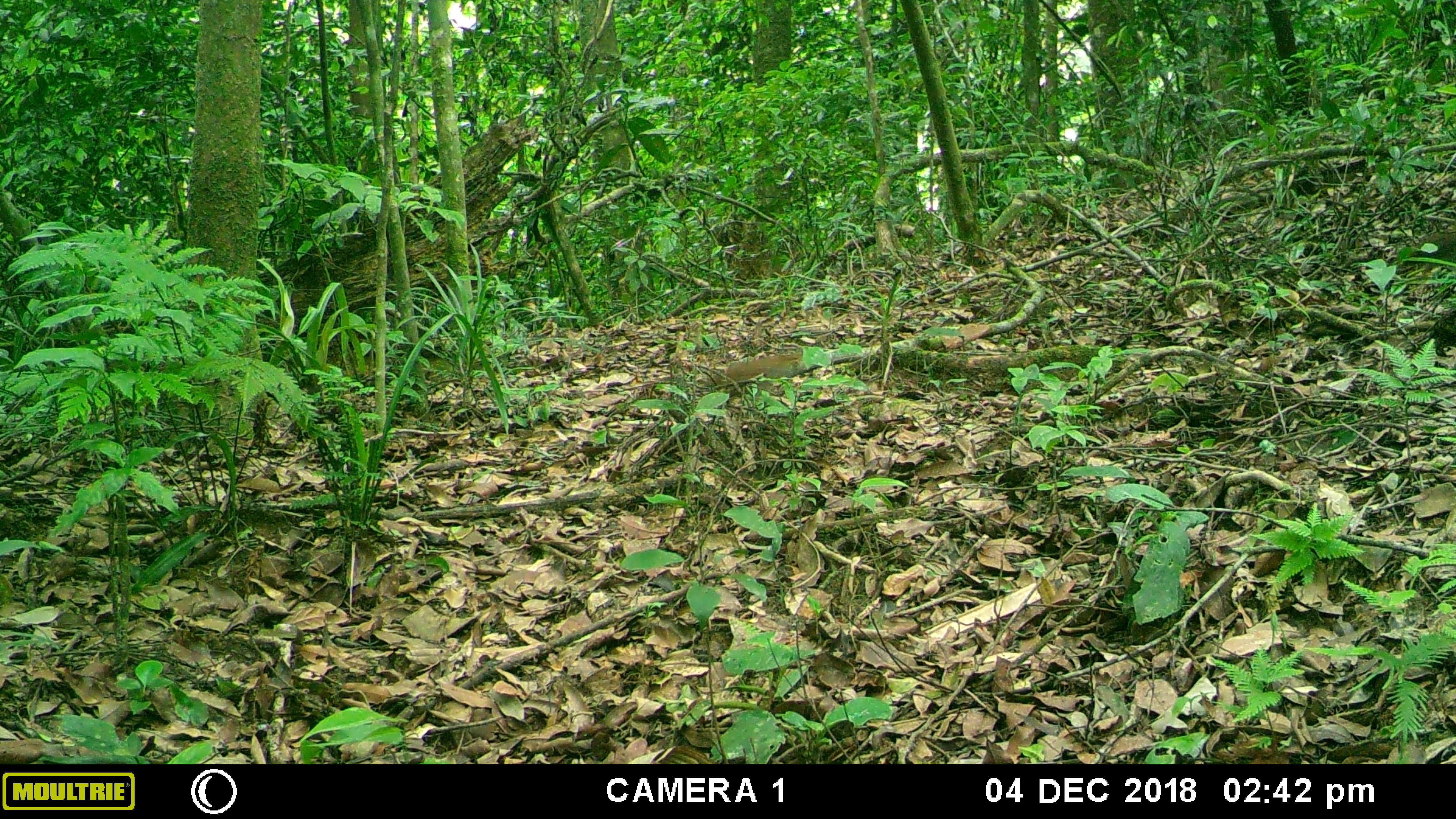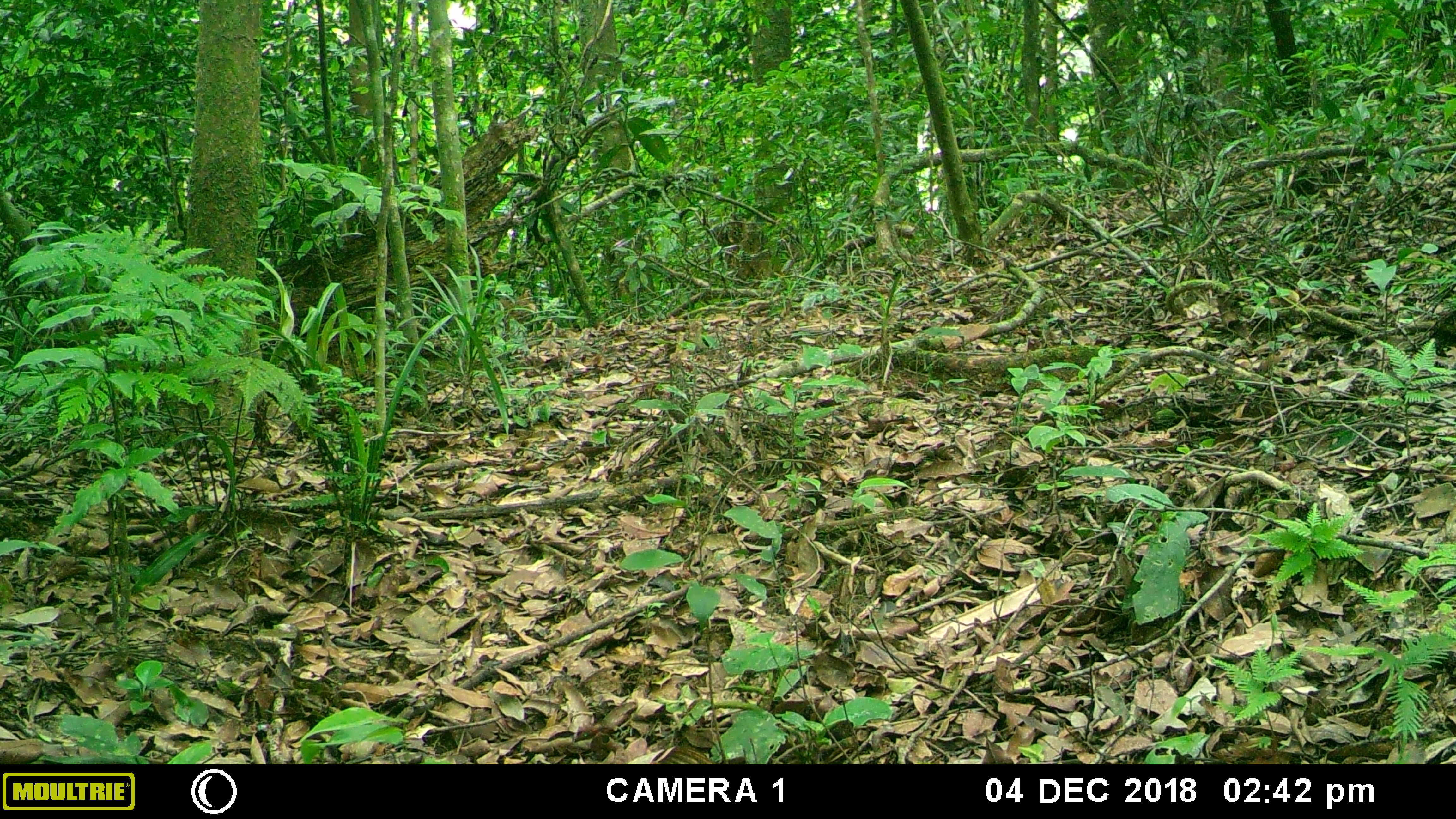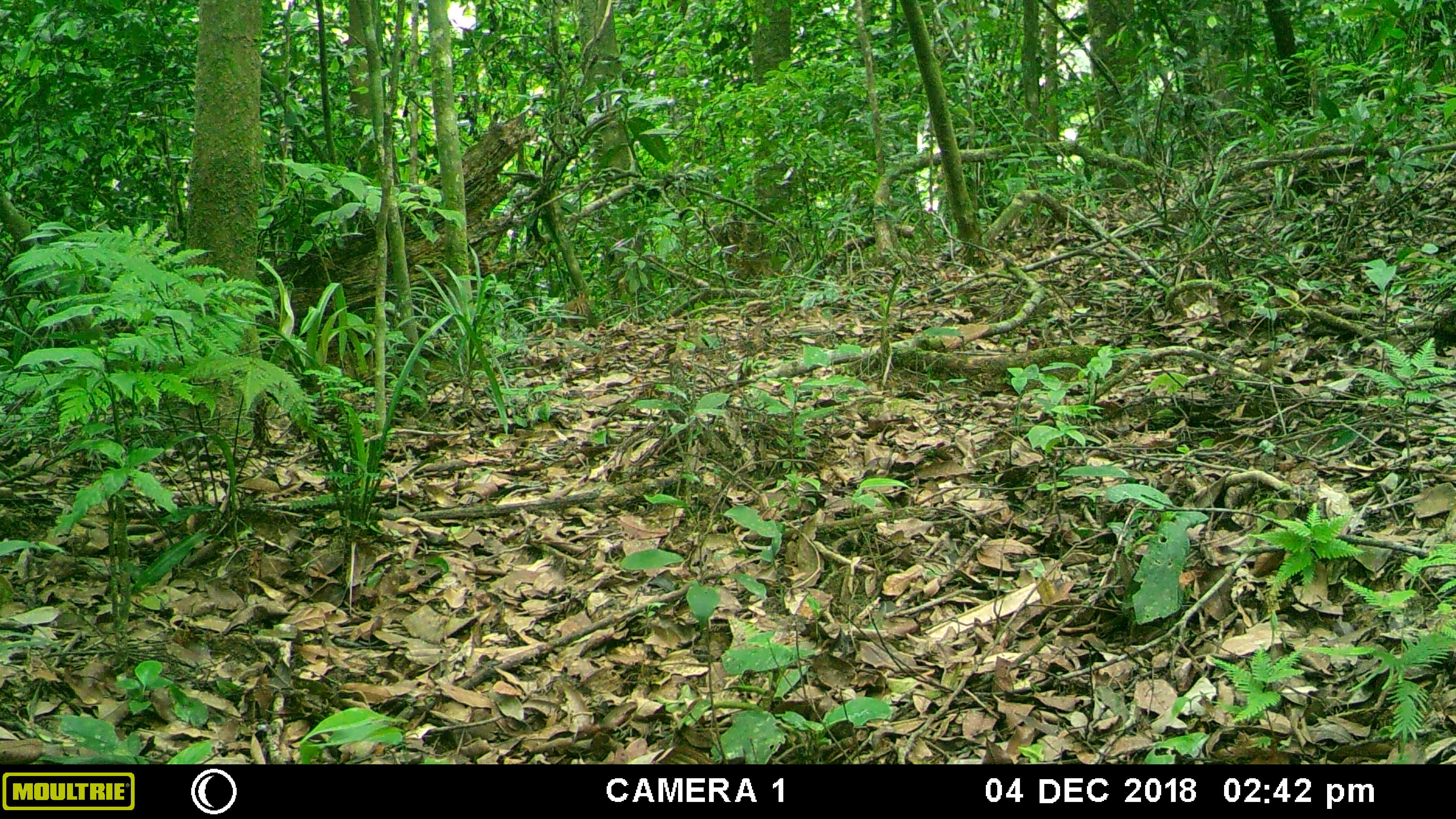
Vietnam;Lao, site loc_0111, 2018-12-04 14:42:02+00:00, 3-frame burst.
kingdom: Animalia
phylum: Chordata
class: Mammalia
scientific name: Mammalia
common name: mammal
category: unidentified small mammal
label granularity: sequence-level